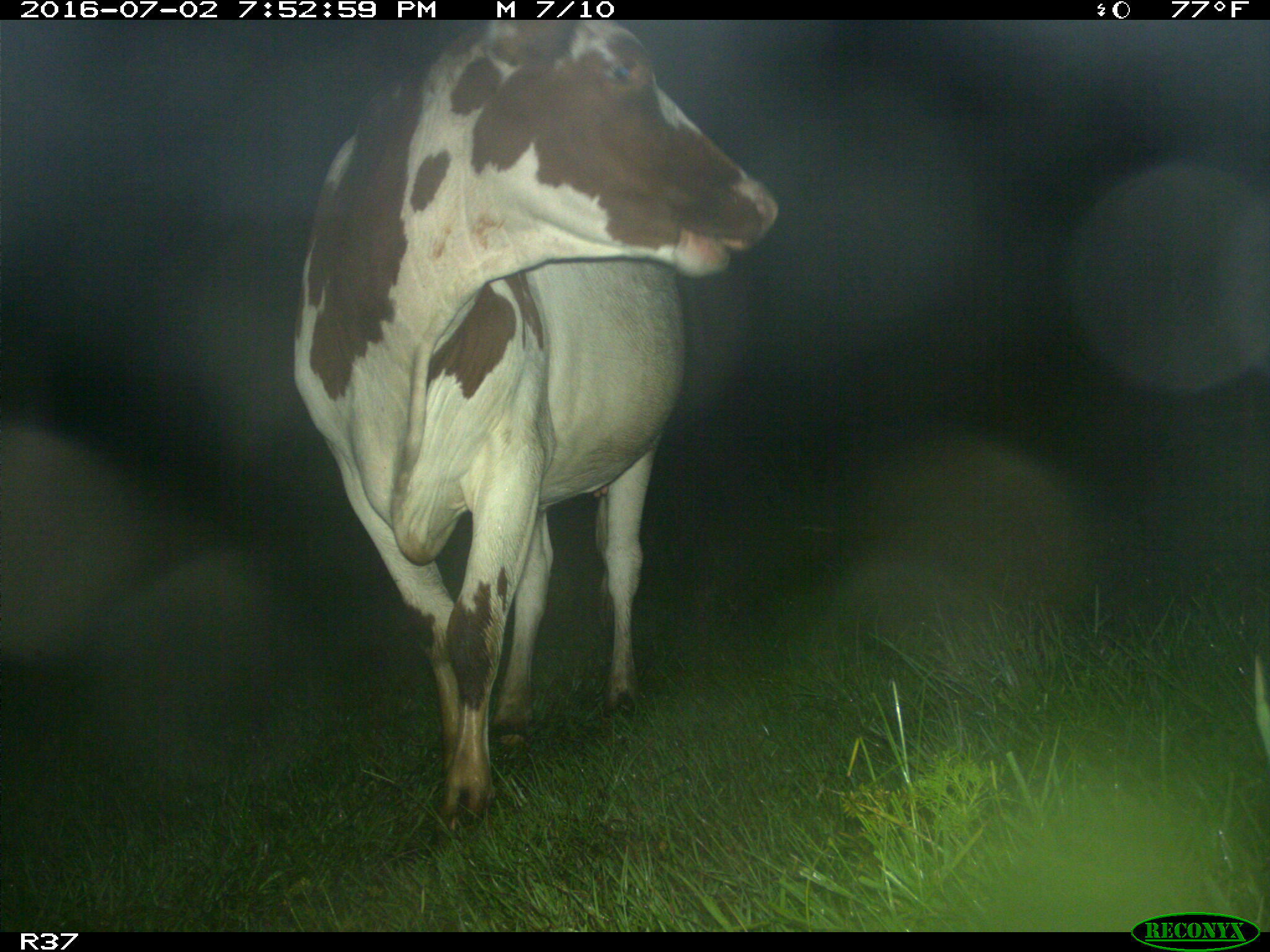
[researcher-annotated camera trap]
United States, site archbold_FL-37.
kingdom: Animalia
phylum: Chordata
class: Mammalia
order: Artiodactyla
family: Bovidae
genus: Bos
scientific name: Bos taurus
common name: domestic cow